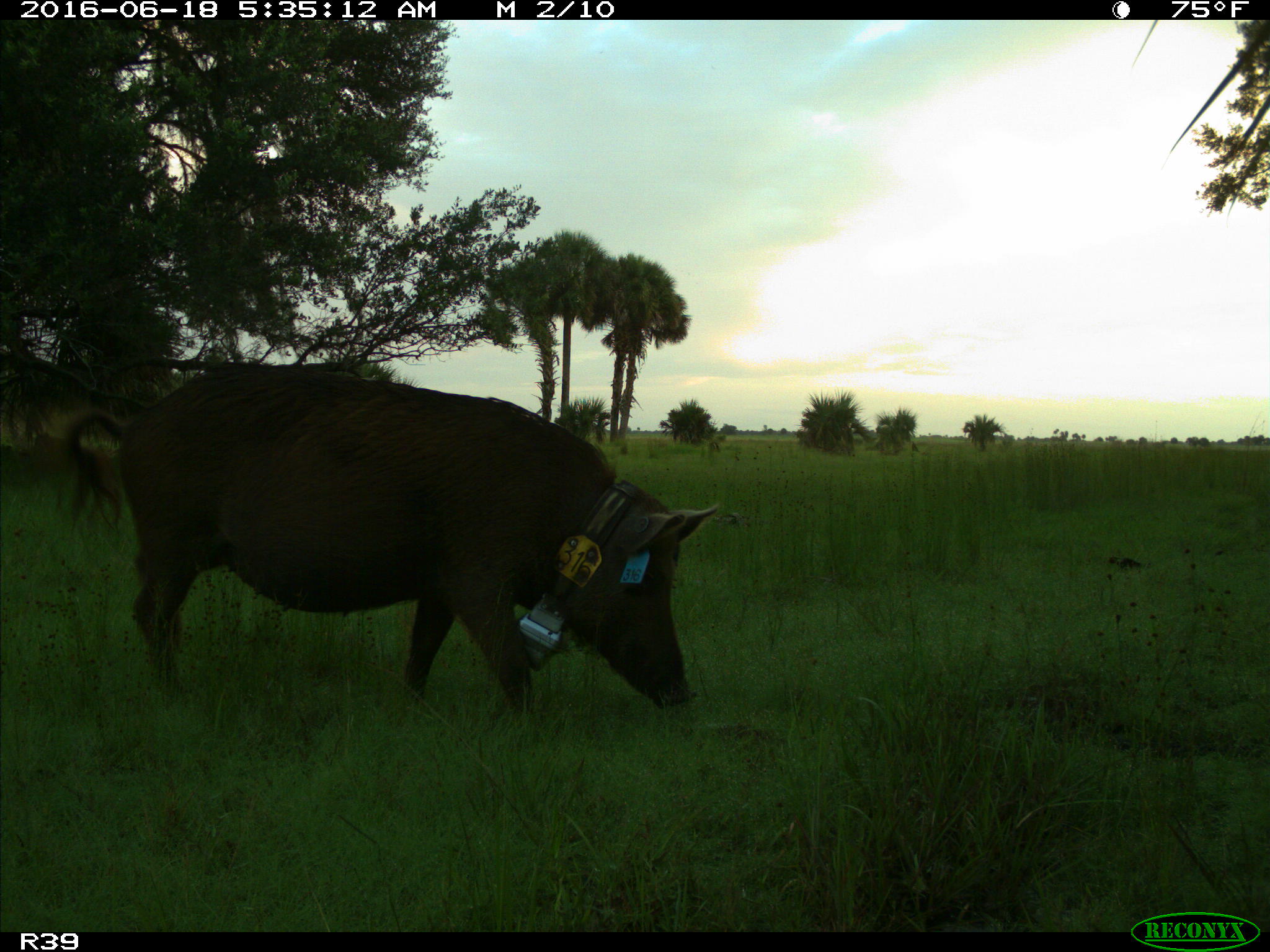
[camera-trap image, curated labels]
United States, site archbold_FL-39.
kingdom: Animalia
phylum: Chordata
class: Mammalia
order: Artiodactyla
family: Suidae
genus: Sus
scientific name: Sus scrofa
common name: wild boar